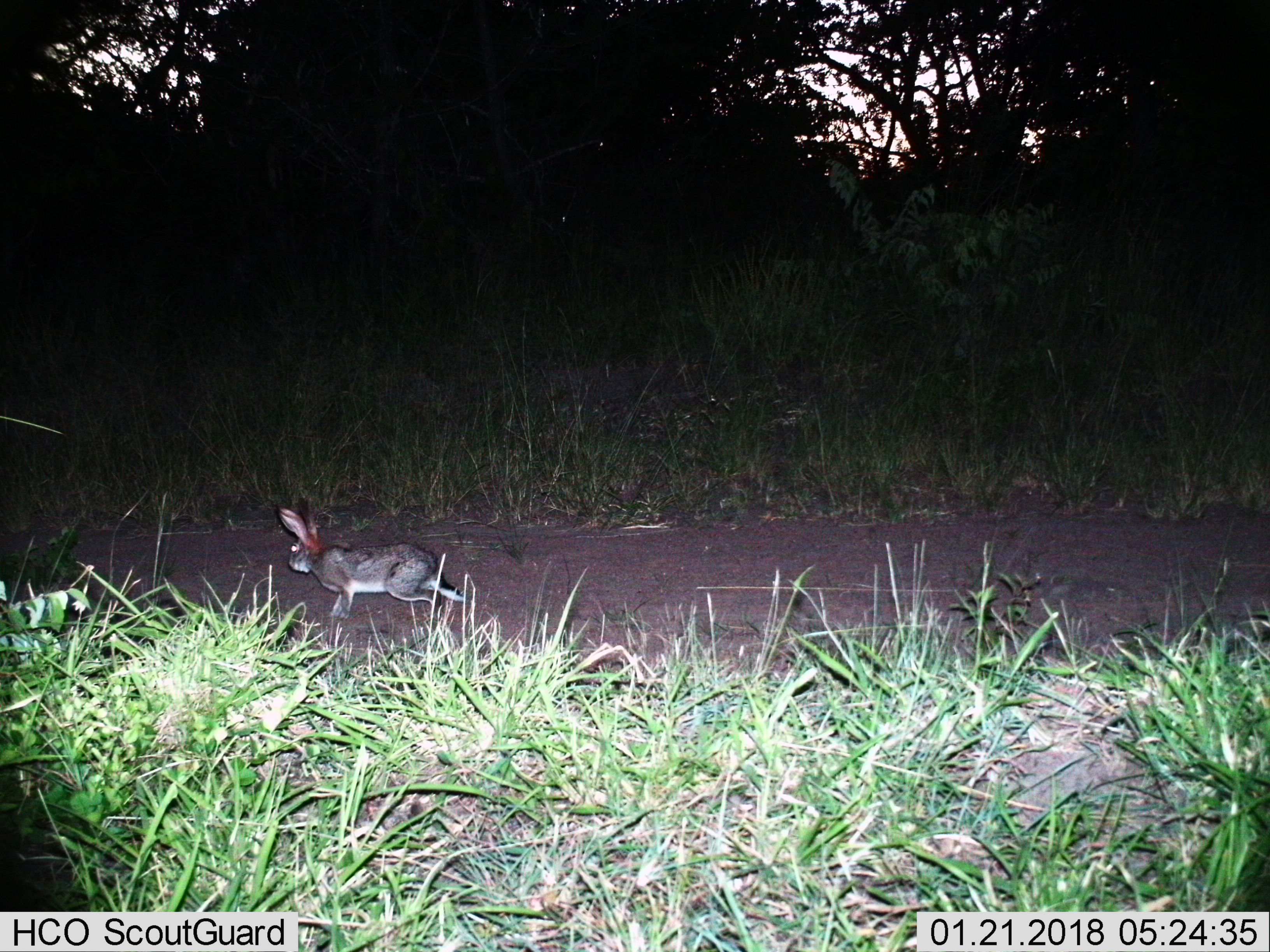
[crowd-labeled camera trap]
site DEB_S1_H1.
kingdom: Animalia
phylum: Chordata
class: Mammalia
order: Lagomorpha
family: Leporidae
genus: Lepus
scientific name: Lepus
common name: hare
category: hareunknown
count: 1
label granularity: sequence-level